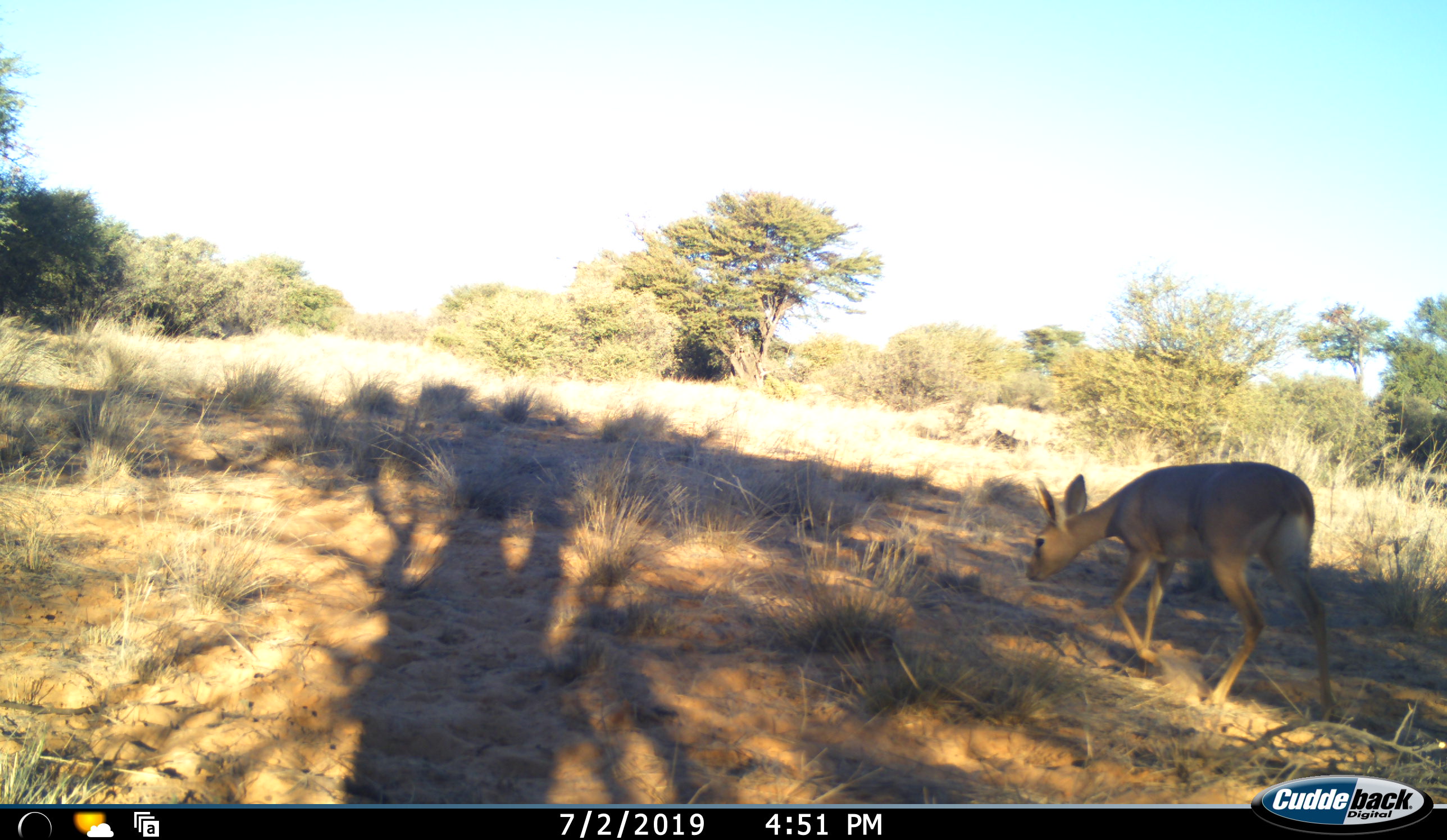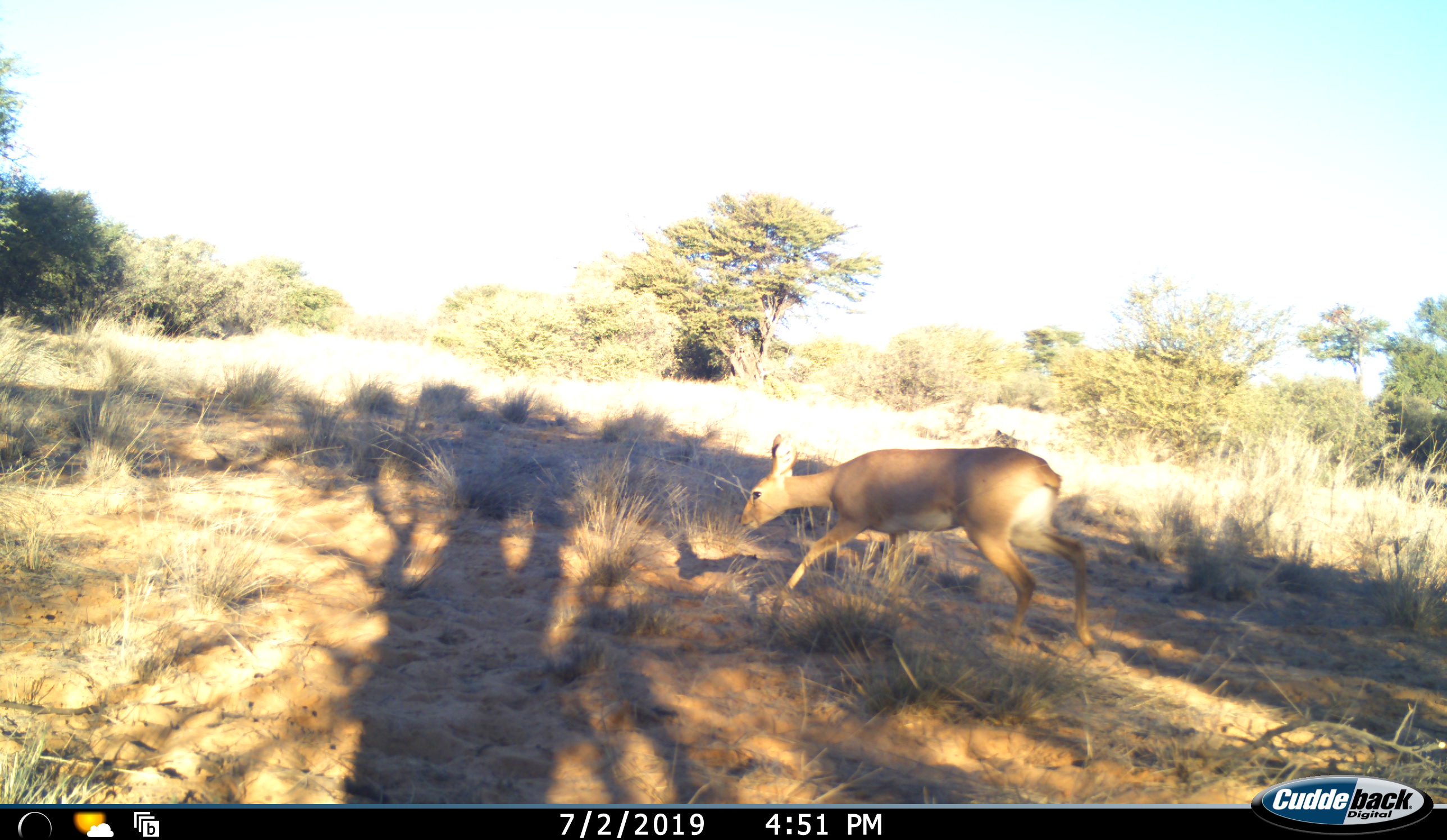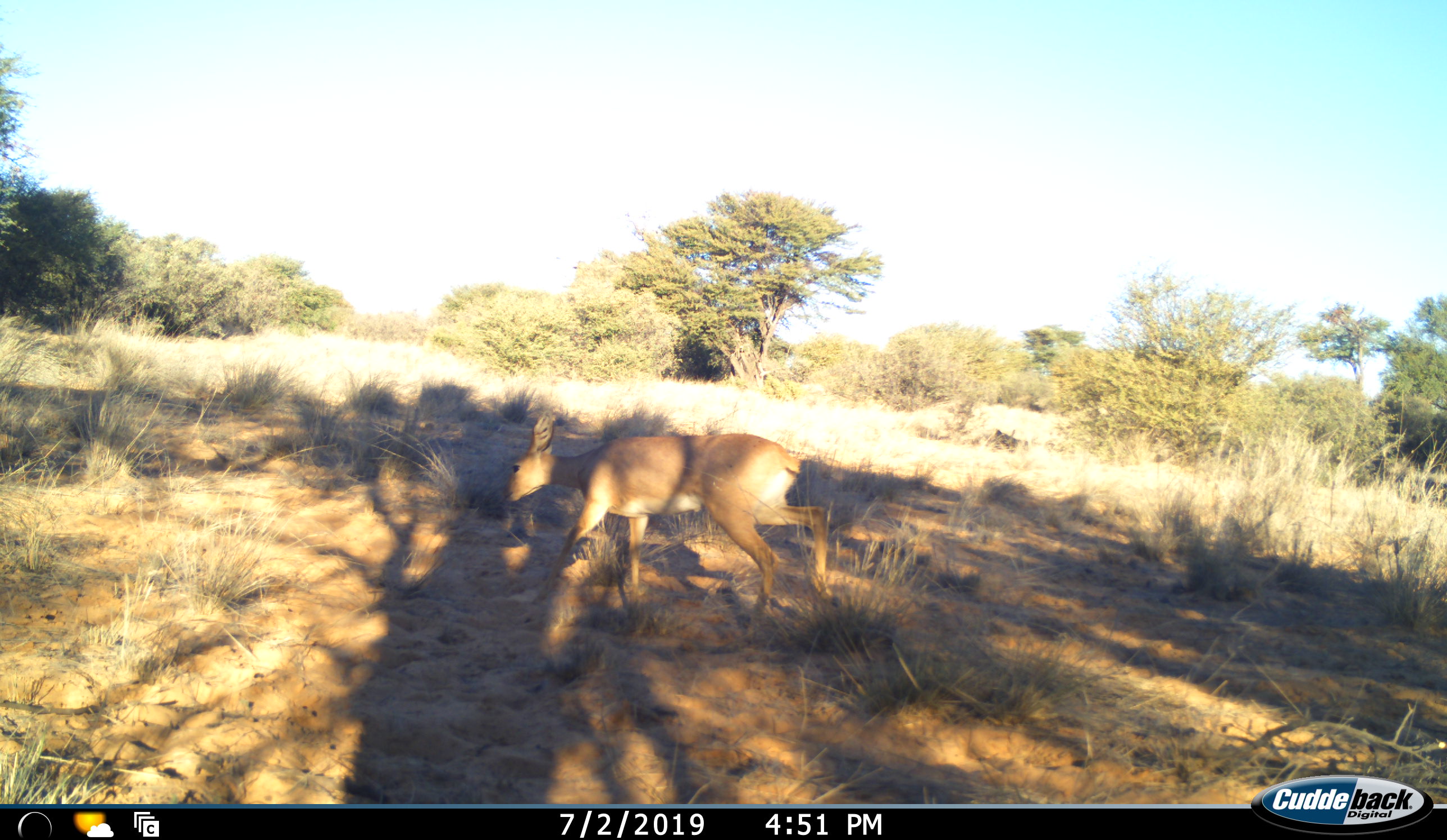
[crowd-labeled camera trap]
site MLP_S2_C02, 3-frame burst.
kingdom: Animalia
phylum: Chordata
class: Mammalia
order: Artiodactyla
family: Bovidae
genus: Raphicerus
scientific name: Raphicerus campestris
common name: steenbok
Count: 1.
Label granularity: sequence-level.